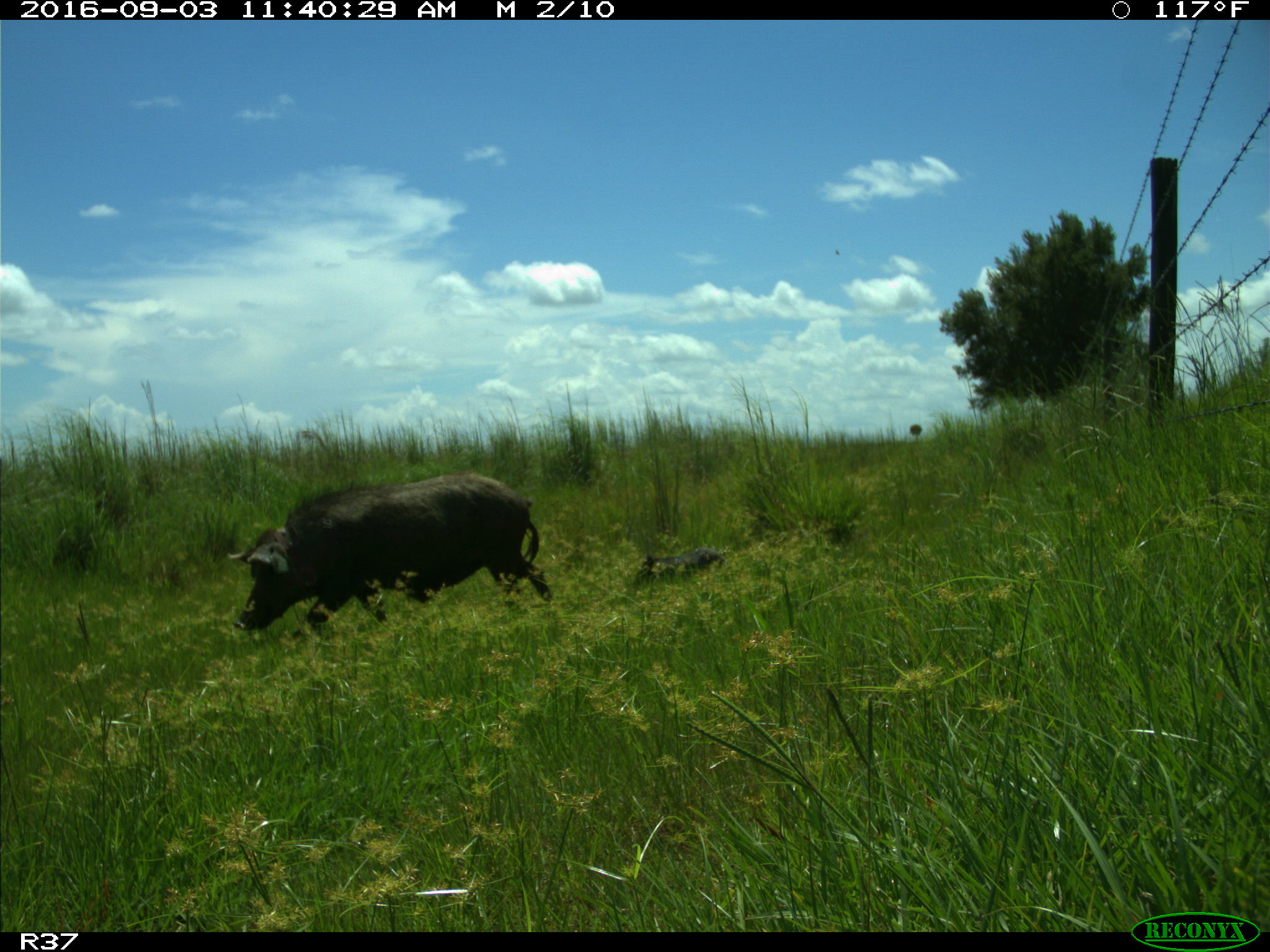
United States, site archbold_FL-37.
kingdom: Animalia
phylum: Chordata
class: Mammalia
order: Artiodactyla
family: Suidae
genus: Sus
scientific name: Sus scrofa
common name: wild boar